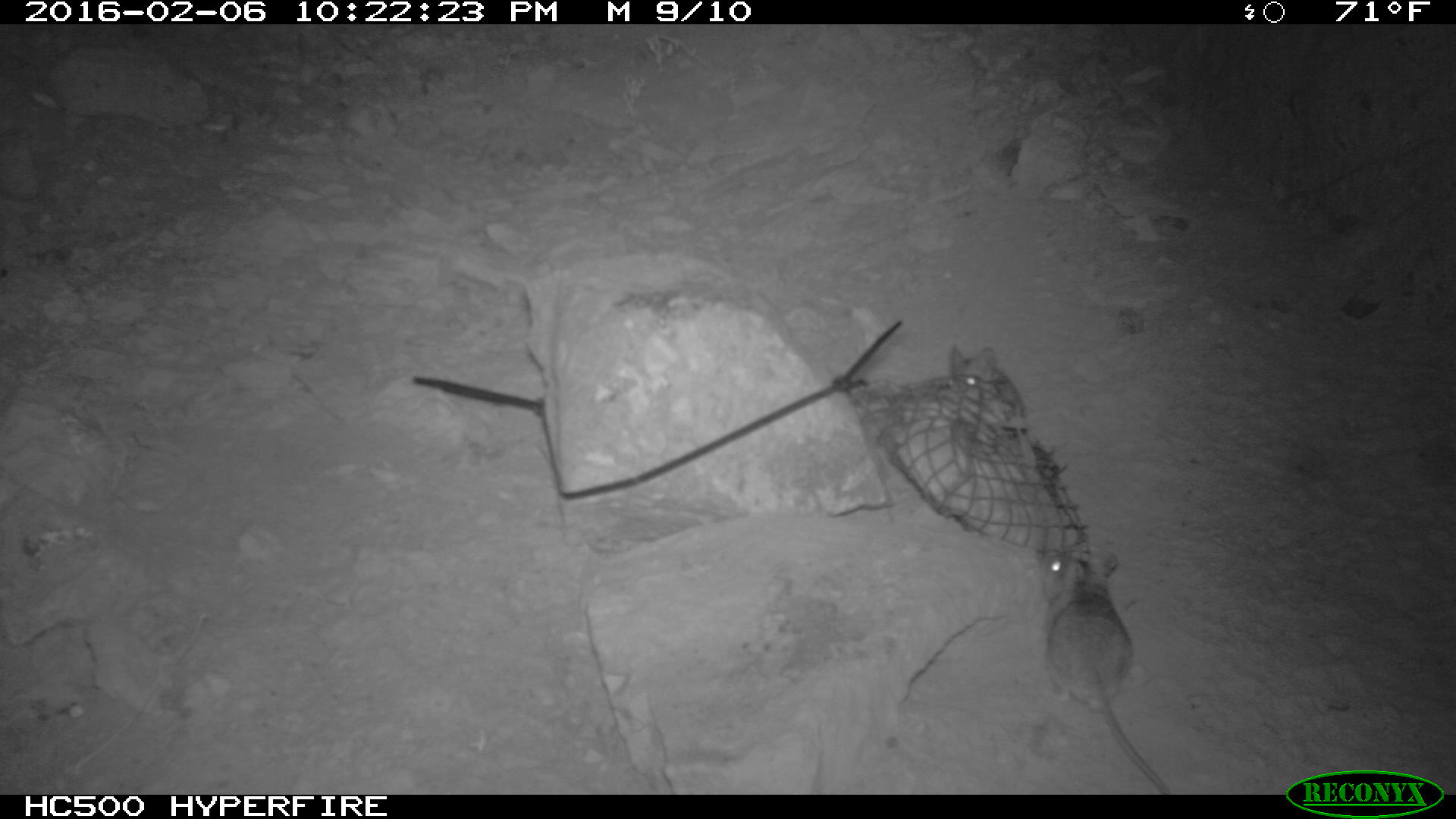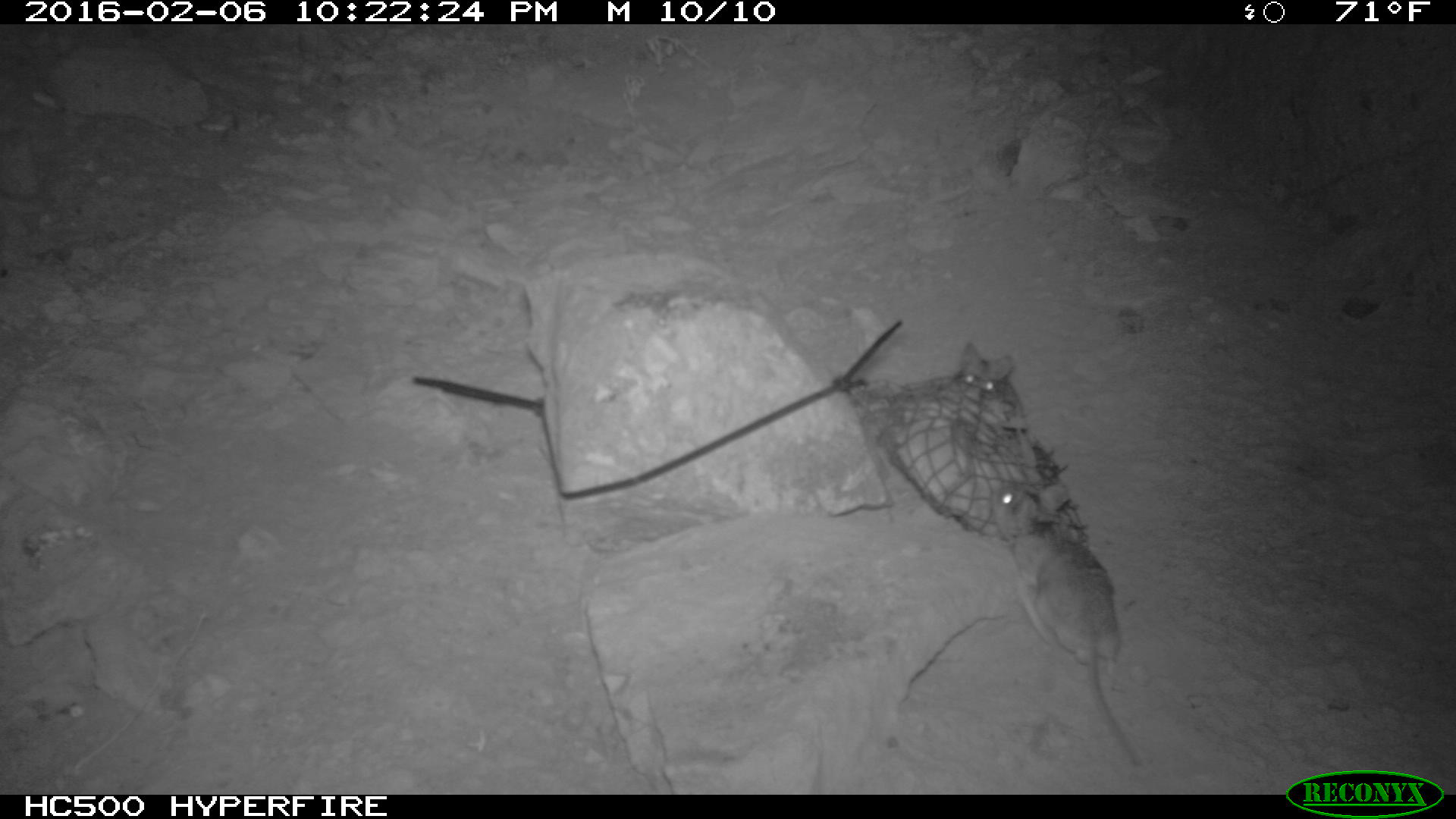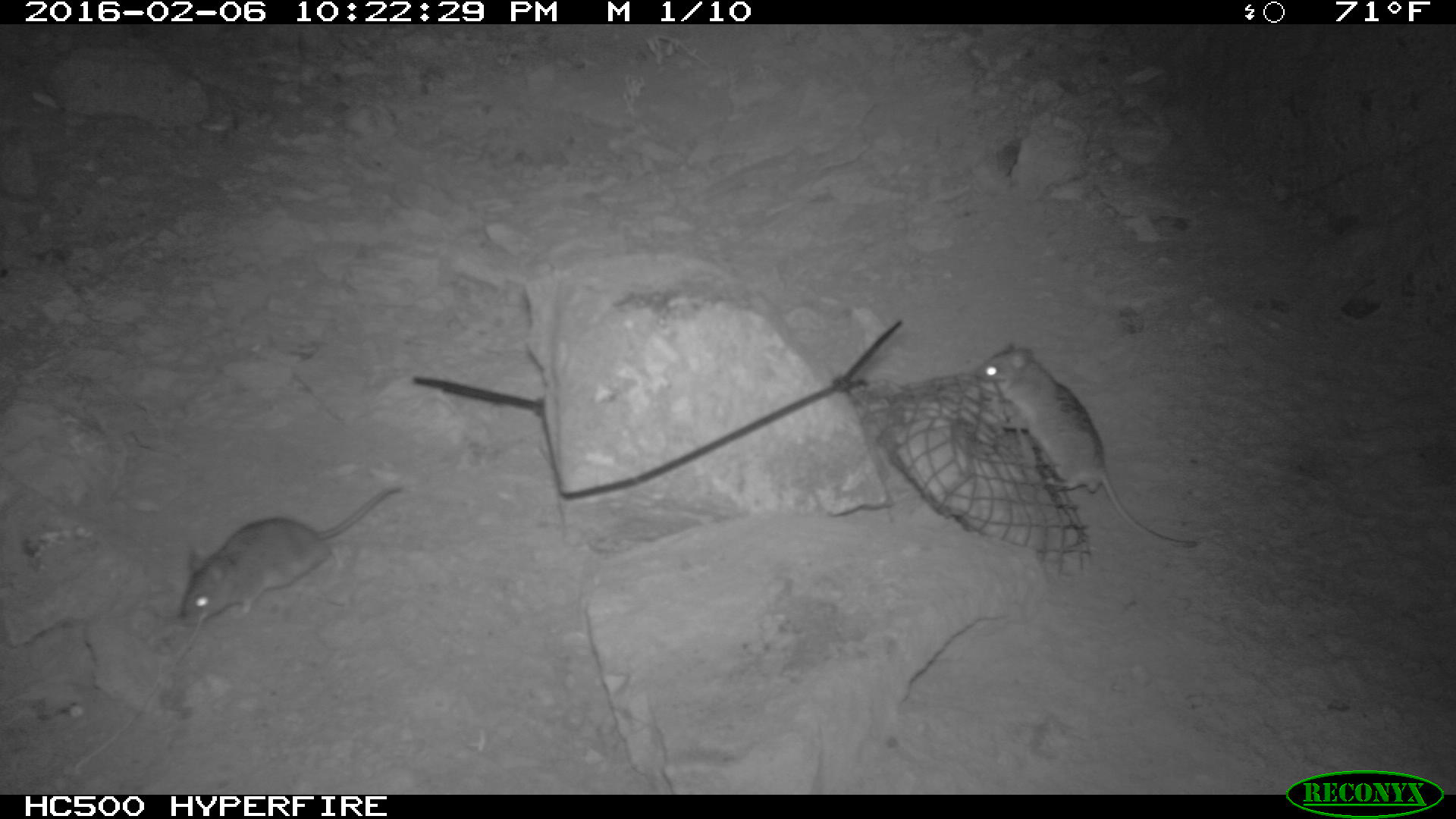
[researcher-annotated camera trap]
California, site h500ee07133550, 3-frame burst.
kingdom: Animalia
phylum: Chordata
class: Mammalia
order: Rodentia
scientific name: Rodentia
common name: rodent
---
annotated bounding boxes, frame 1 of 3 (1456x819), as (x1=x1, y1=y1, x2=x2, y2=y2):
rodent: (x1=1038, y1=545, x2=1172, y2=795); (x1=951, y1=342, x2=1023, y2=412)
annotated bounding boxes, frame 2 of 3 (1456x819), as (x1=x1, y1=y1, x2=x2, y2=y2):
rodent: (x1=981, y1=475, x2=1149, y2=769); (x1=949, y1=346, x2=1031, y2=418)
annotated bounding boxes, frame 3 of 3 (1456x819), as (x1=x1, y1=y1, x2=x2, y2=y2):
rodent: (x1=976, y1=345, x2=1196, y2=548); (x1=180, y1=485, x2=400, y2=625)